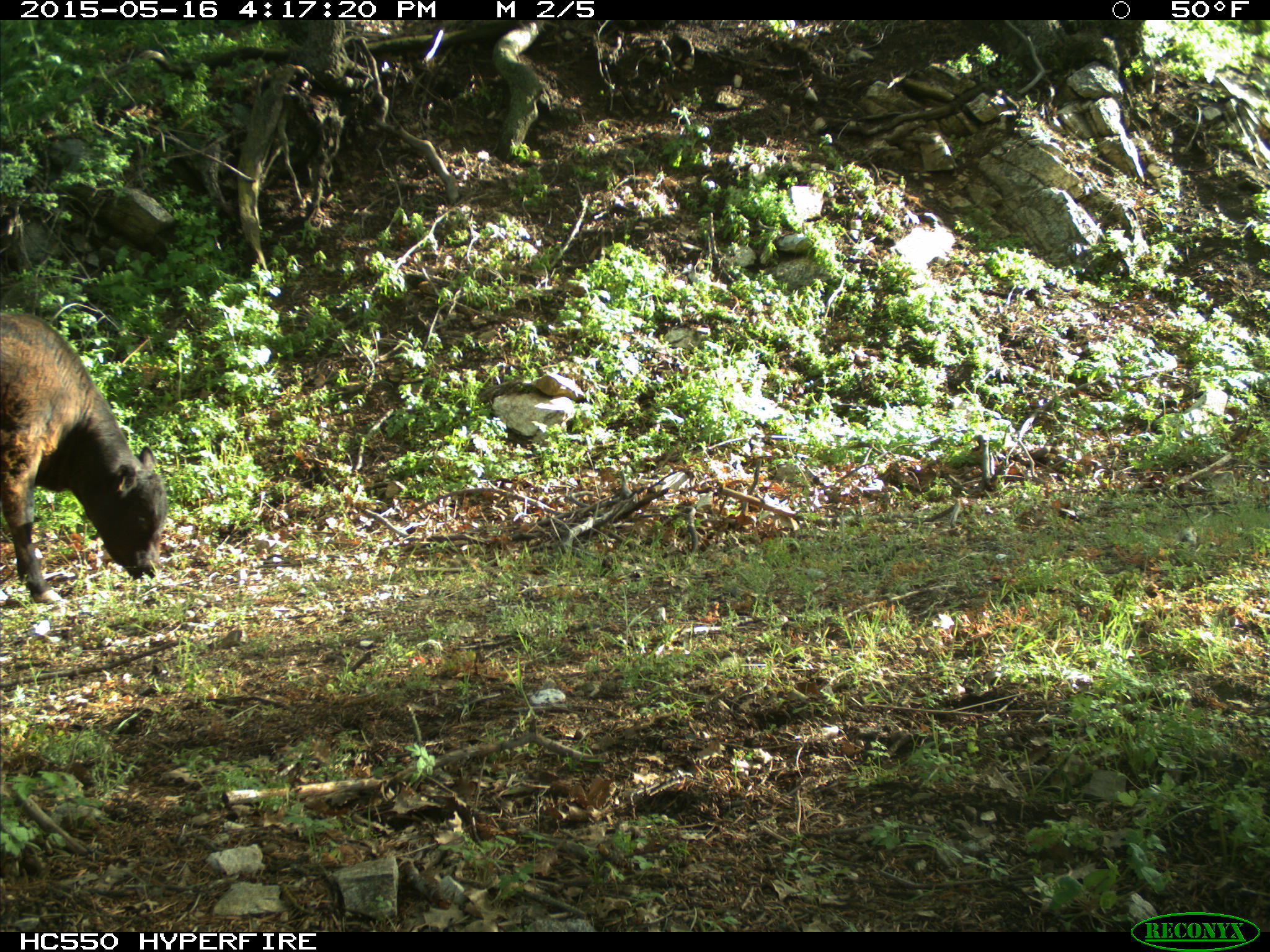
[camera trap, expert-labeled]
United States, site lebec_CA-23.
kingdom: Animalia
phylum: Chordata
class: Mammalia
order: Artiodactyla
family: Bovidae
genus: Bos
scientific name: Bos taurus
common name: domestic cow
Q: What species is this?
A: Bos taurus (domestic cow).